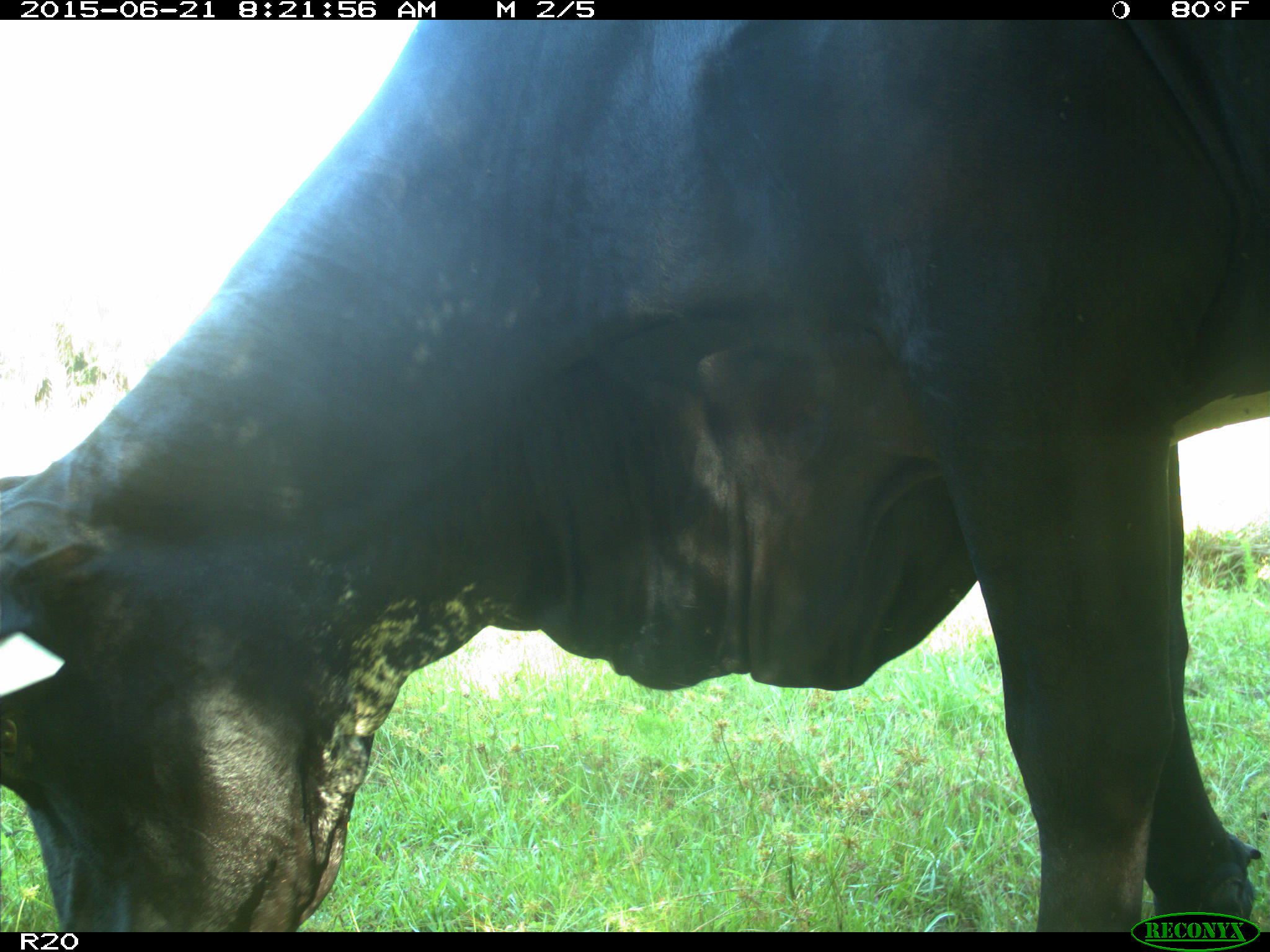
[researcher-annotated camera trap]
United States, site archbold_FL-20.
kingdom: Animalia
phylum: Chordata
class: Mammalia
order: Artiodactyla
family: Bovidae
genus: Bos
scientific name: Bos taurus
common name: domestic cow